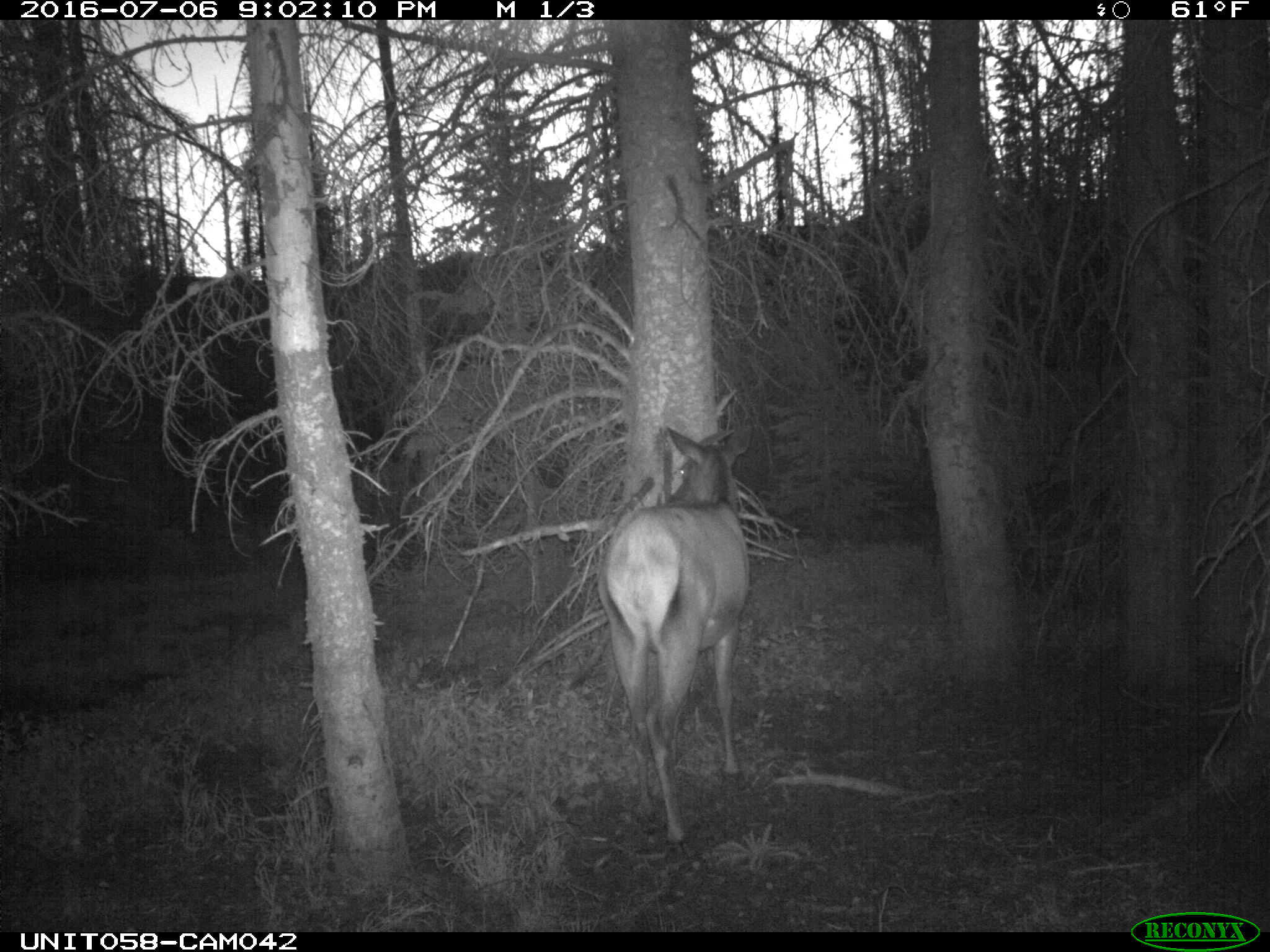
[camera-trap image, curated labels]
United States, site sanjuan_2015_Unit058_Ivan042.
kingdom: Animalia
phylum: Chordata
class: Mammalia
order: Artiodactyla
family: Cervidae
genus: Cervus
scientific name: Cervus elaphus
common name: red deer